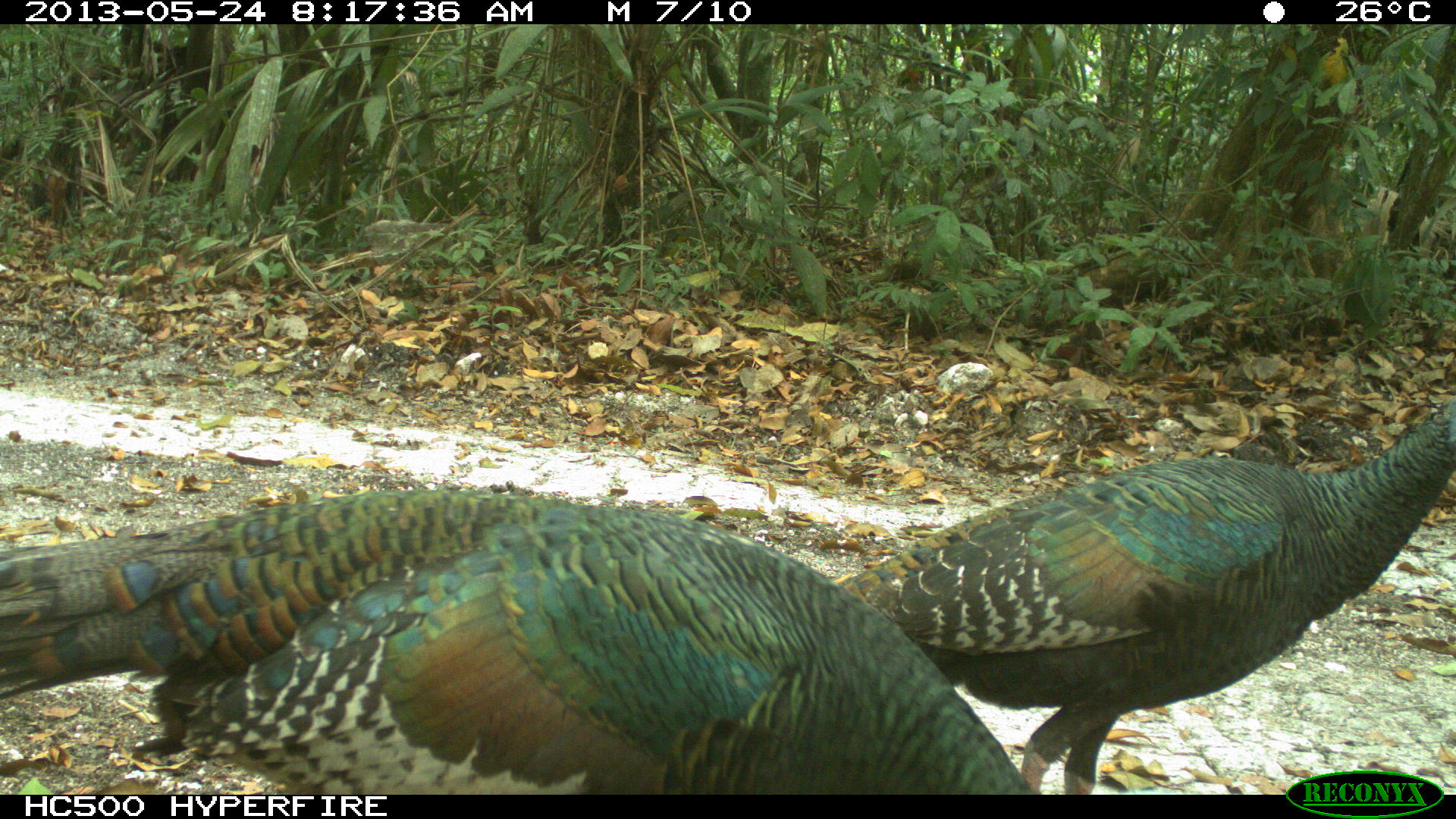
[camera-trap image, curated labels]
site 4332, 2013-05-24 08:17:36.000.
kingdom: Animalia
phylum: Chordata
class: Aves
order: Galliformes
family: Phasianidae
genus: Meleagris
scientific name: Meleagris ocellata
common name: ocellated turkey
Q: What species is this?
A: Meleagris ocellata (ocellated turkey).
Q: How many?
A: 3.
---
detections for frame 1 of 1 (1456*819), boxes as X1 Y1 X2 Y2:
meleagris ocellata: 0 486 1044 793; 829 394 1452 793